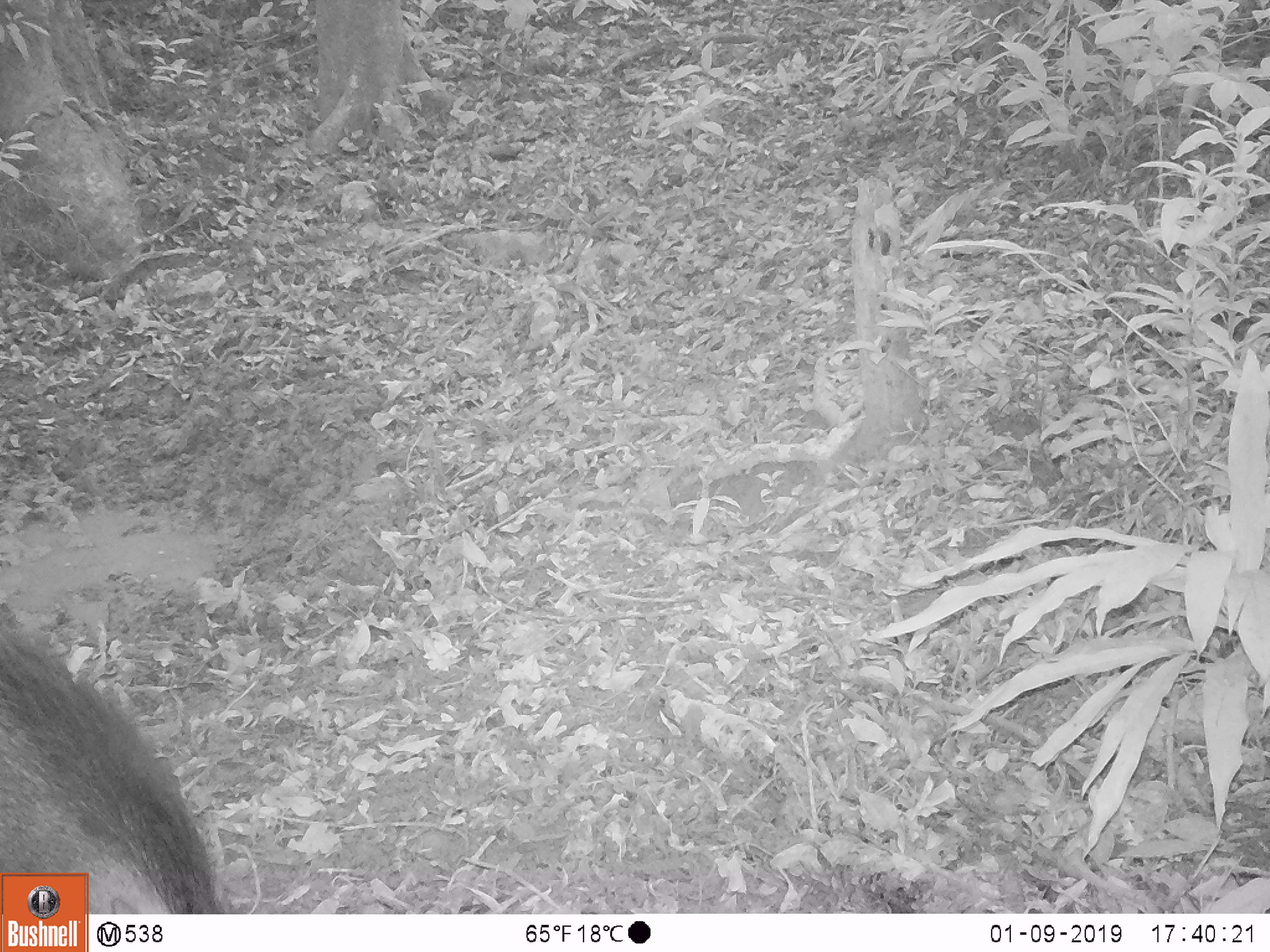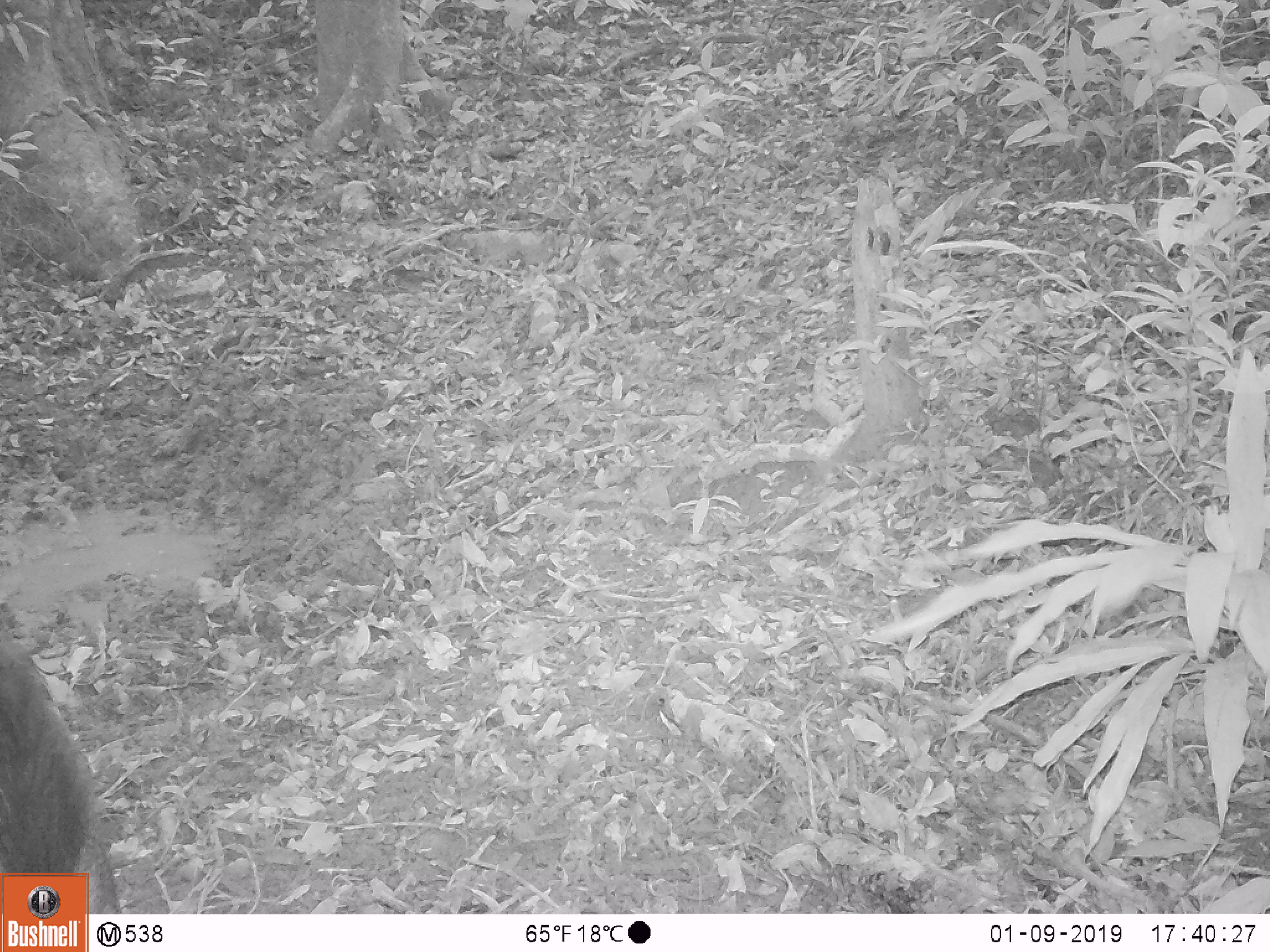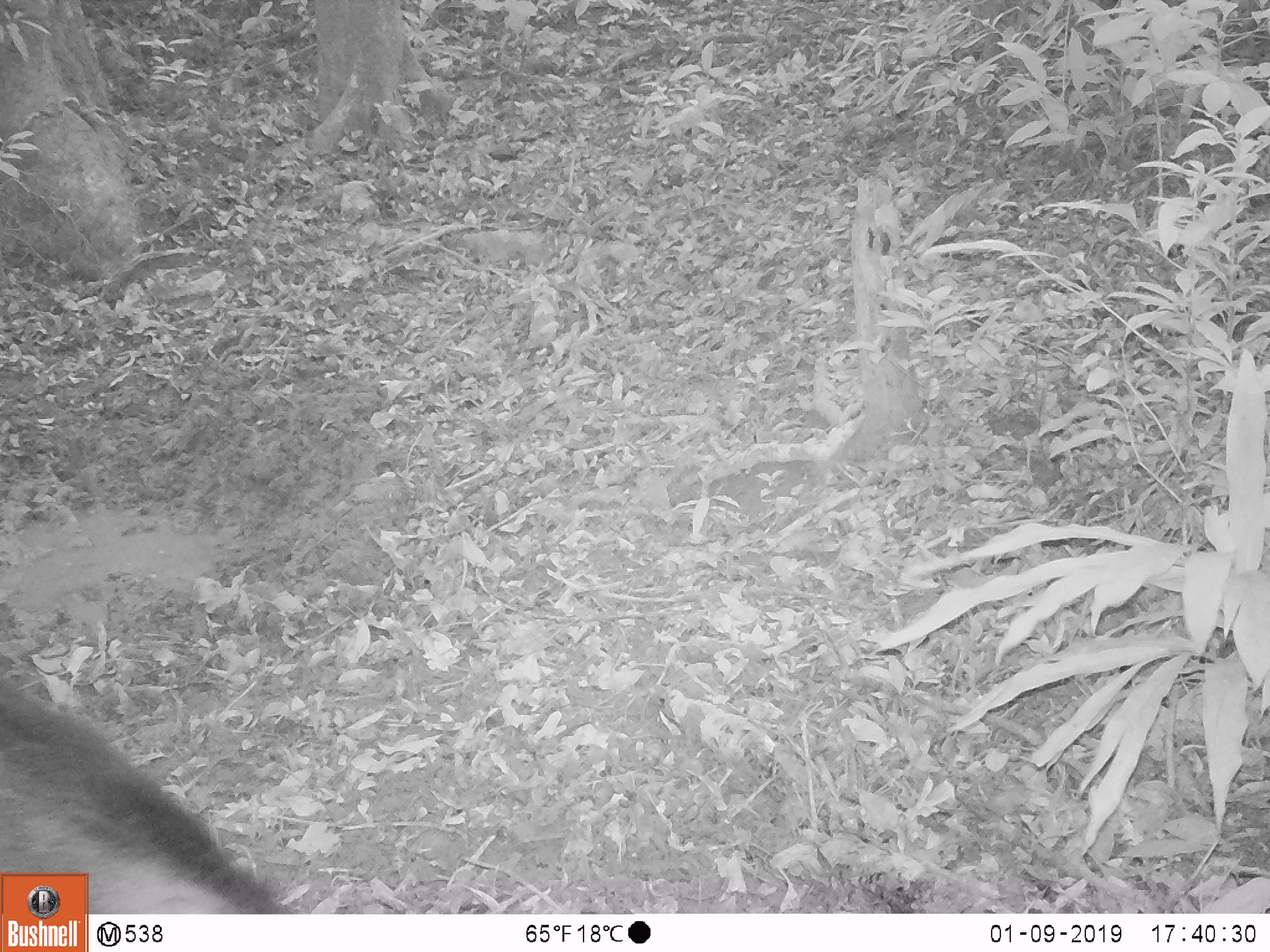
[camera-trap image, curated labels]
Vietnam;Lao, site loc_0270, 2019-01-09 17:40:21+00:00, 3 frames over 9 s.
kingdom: Animalia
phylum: Chordata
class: Mammalia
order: Artiodactyla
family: Suidae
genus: Sus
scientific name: Sus scrofa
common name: eurasian wild pig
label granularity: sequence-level